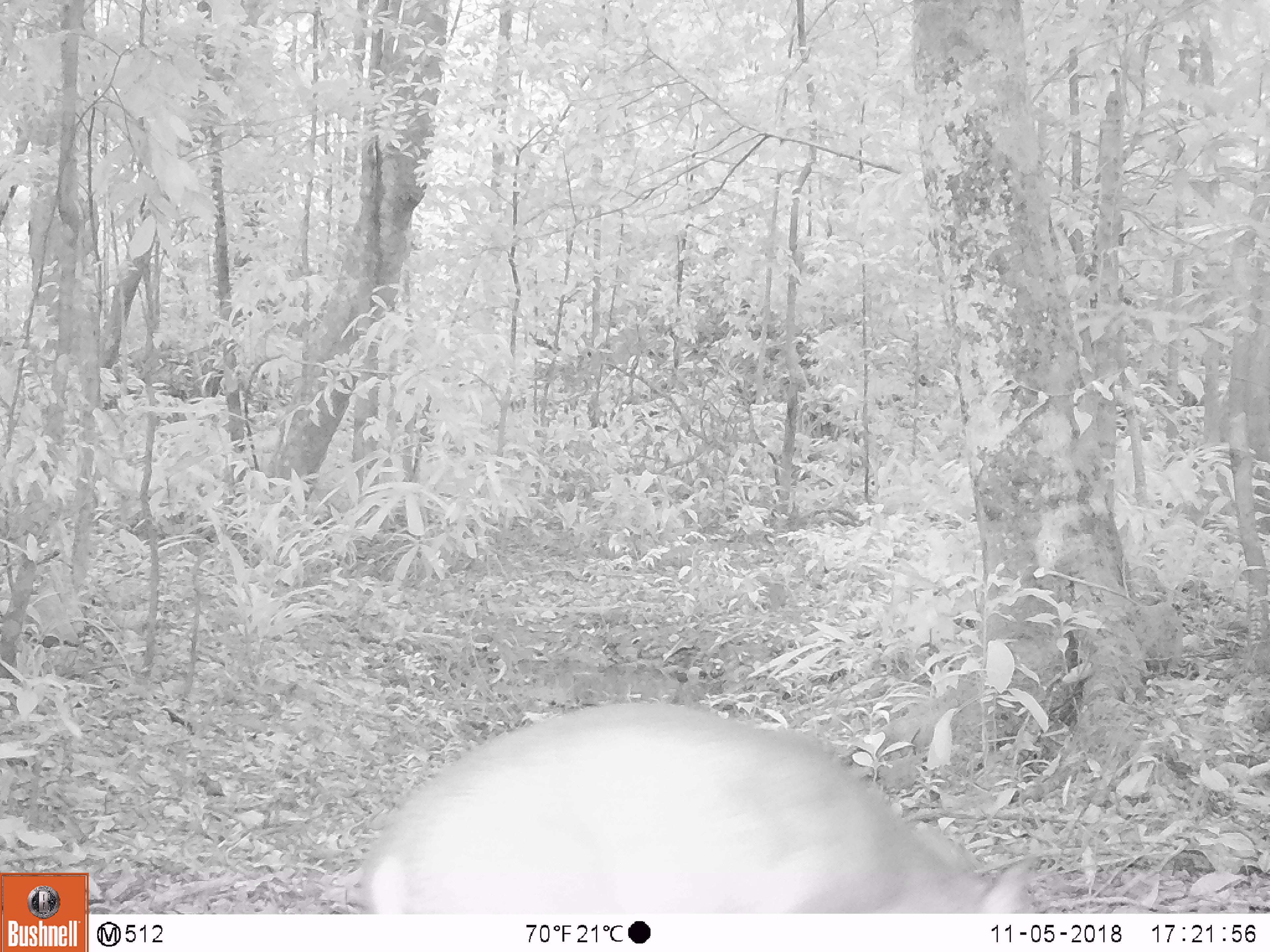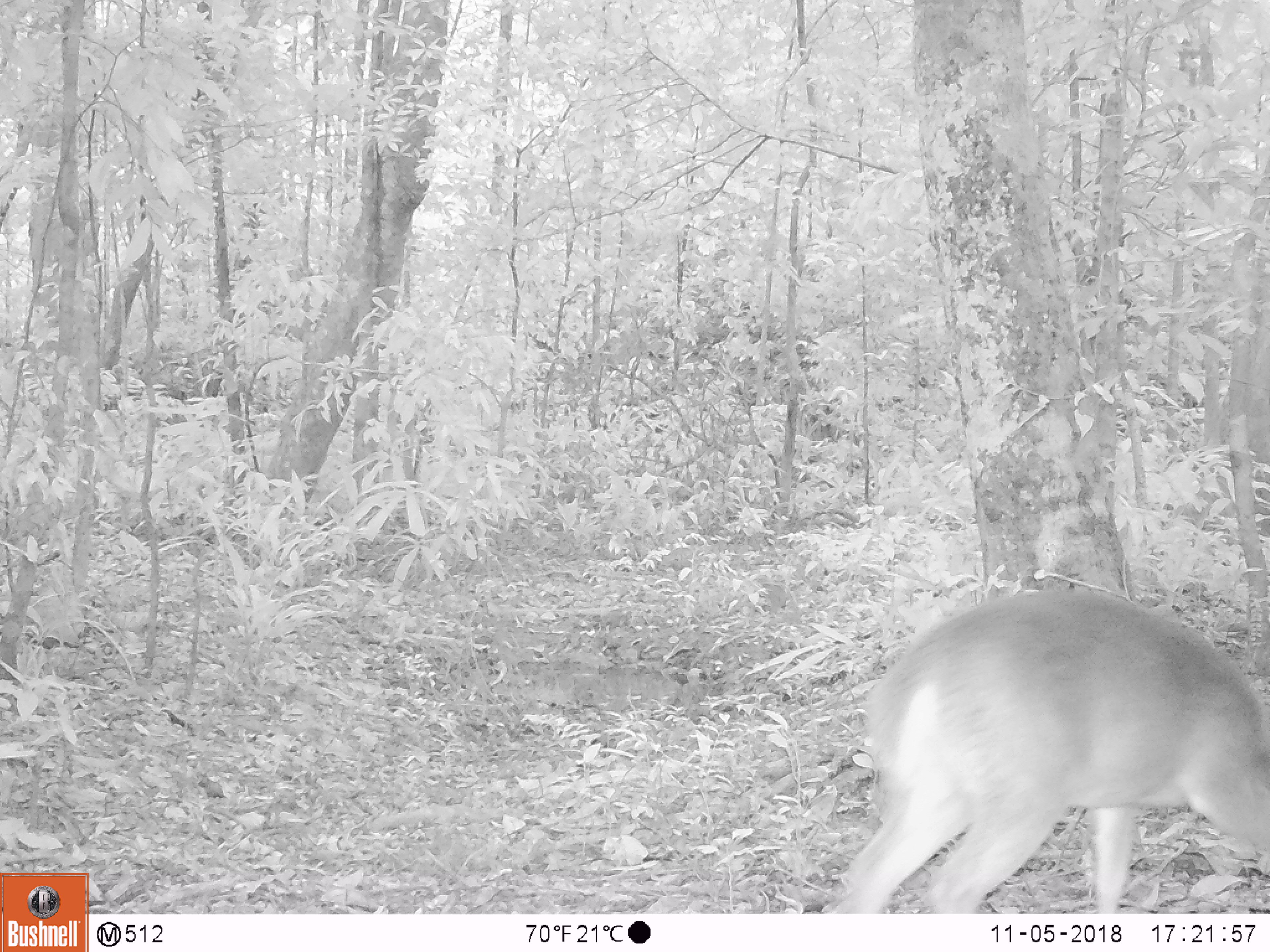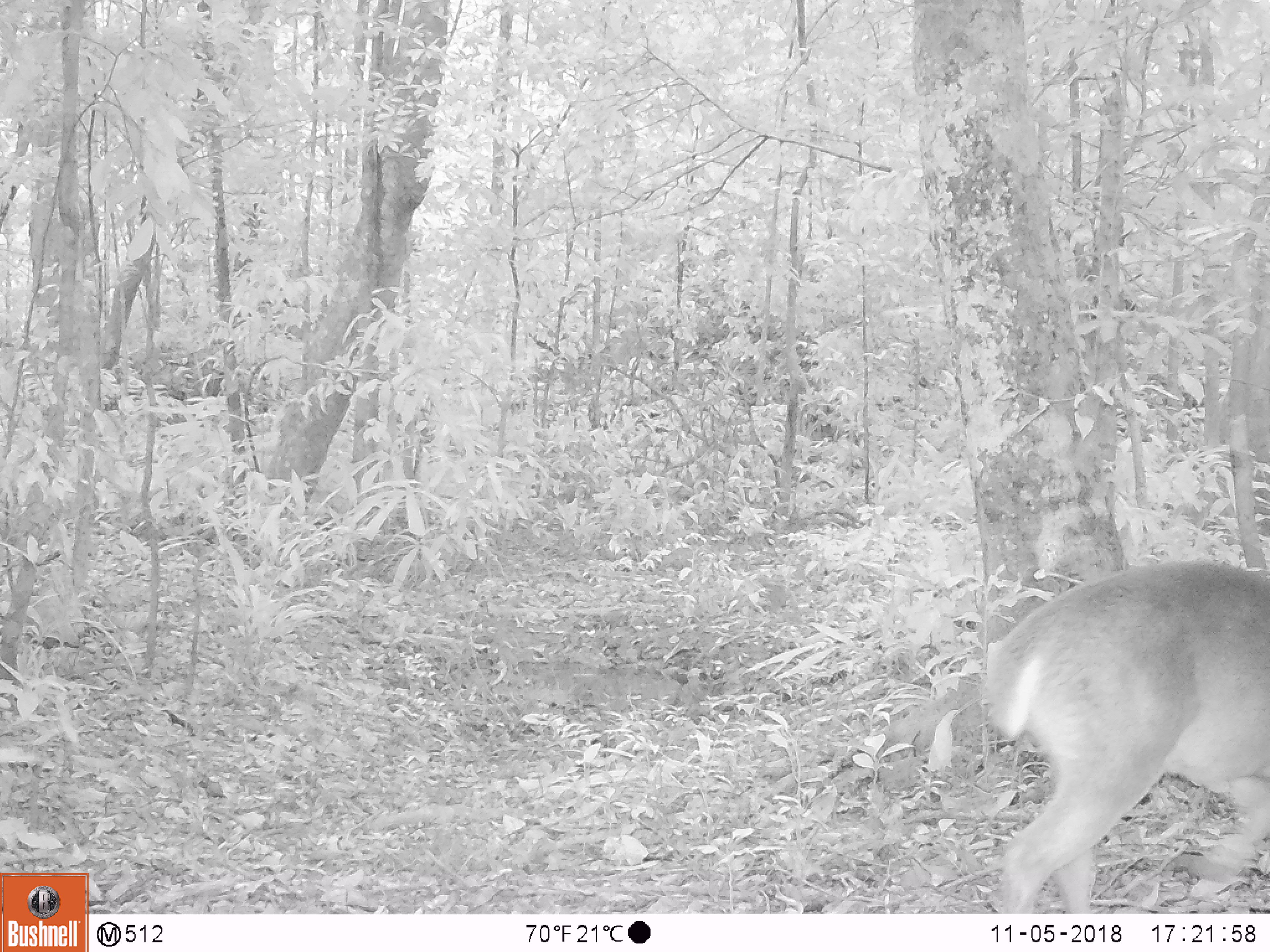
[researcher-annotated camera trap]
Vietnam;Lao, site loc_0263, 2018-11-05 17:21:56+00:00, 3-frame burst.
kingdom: Animalia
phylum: Chordata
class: Mammalia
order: Artiodactyla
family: Cervidae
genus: Muntiacus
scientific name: Muntiacus vuquangensis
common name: large-antlered muntjac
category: large antlered muntjac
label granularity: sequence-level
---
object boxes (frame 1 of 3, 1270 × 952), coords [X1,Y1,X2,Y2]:
large antlered muntjac: [362,702,1033,914]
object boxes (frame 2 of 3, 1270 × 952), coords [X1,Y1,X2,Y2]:
large antlered muntjac: [845,586,1270,912]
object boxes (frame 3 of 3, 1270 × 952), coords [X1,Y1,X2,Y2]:
large antlered muntjac: [983,556,1270,914]